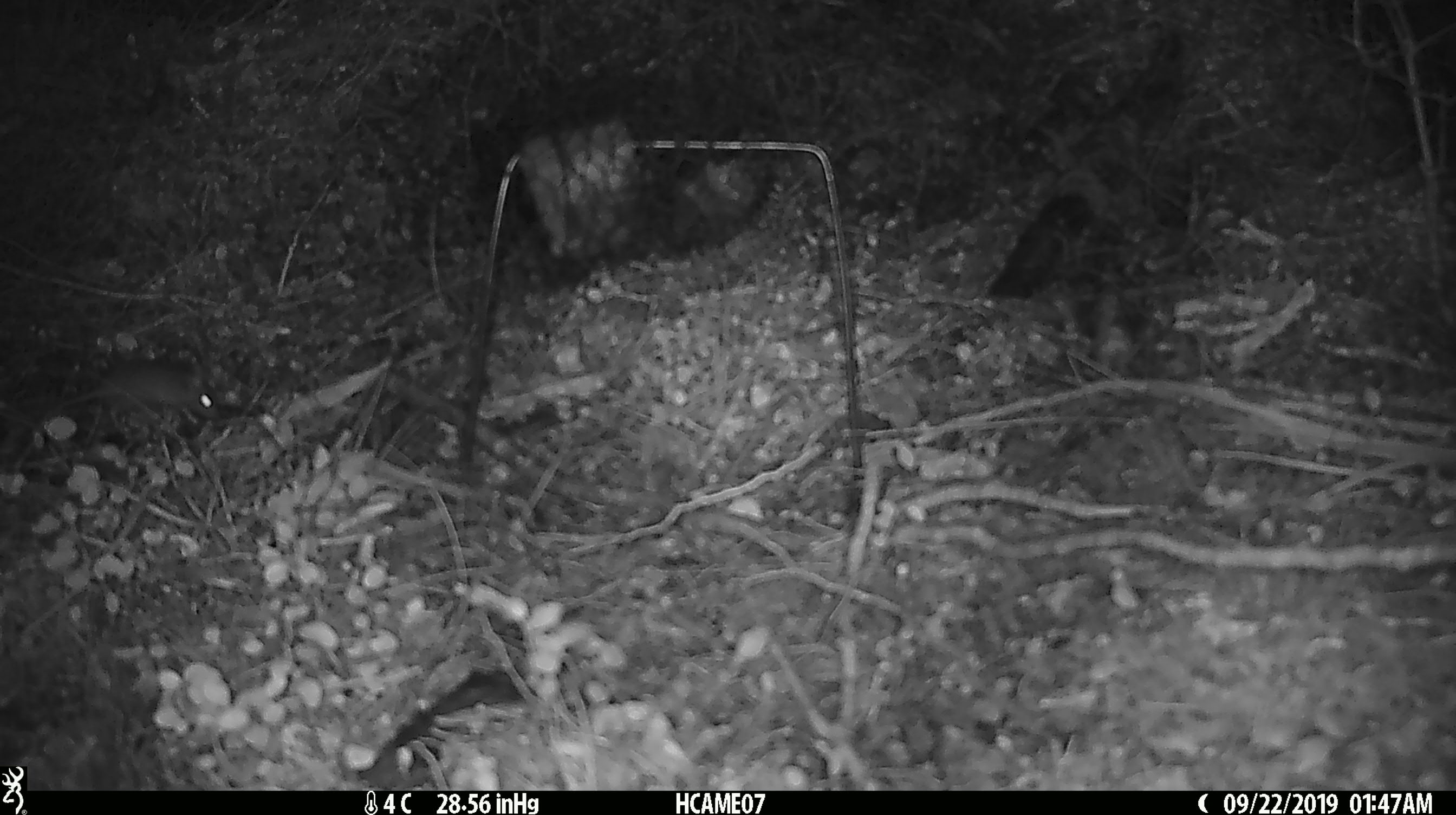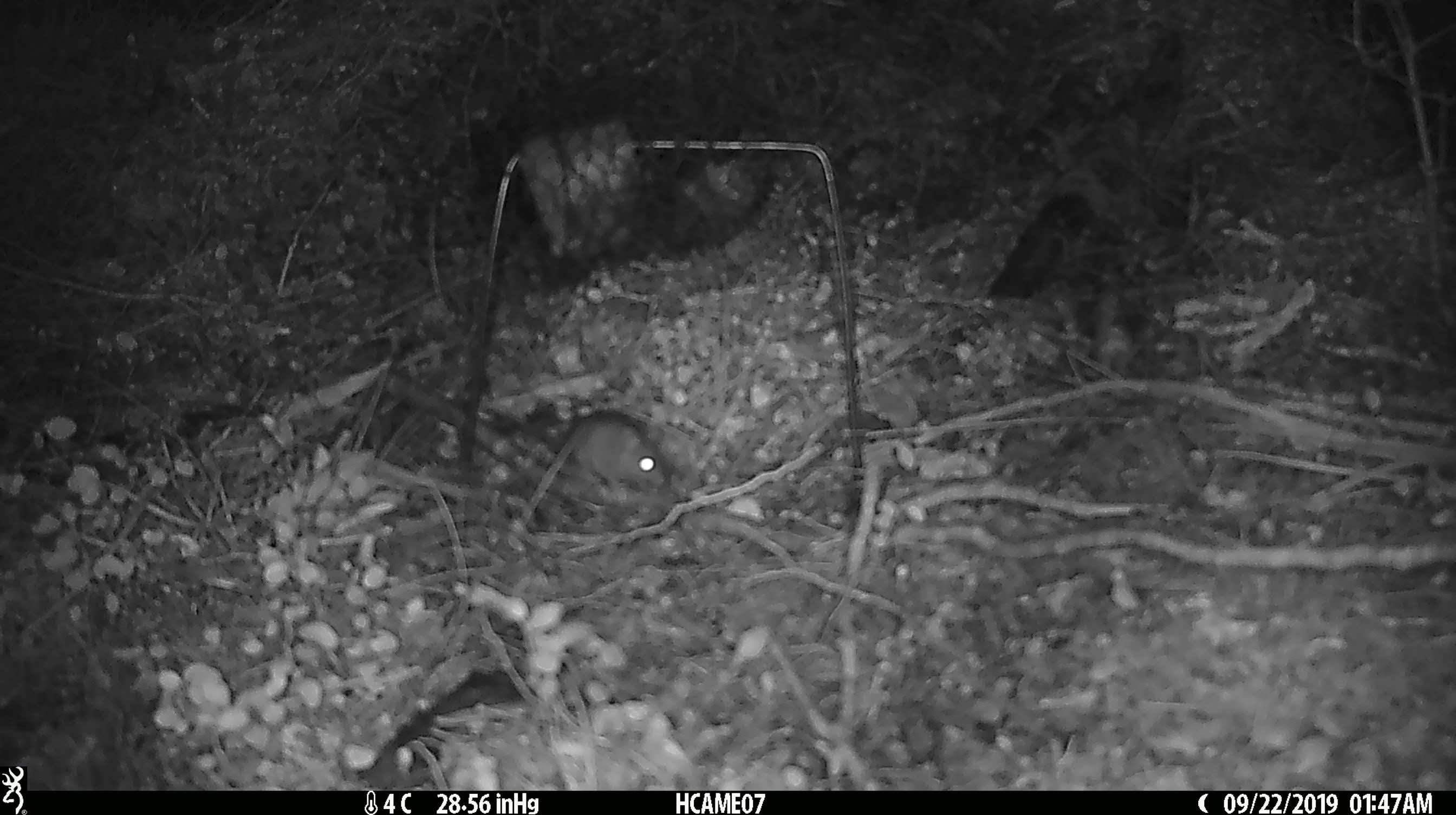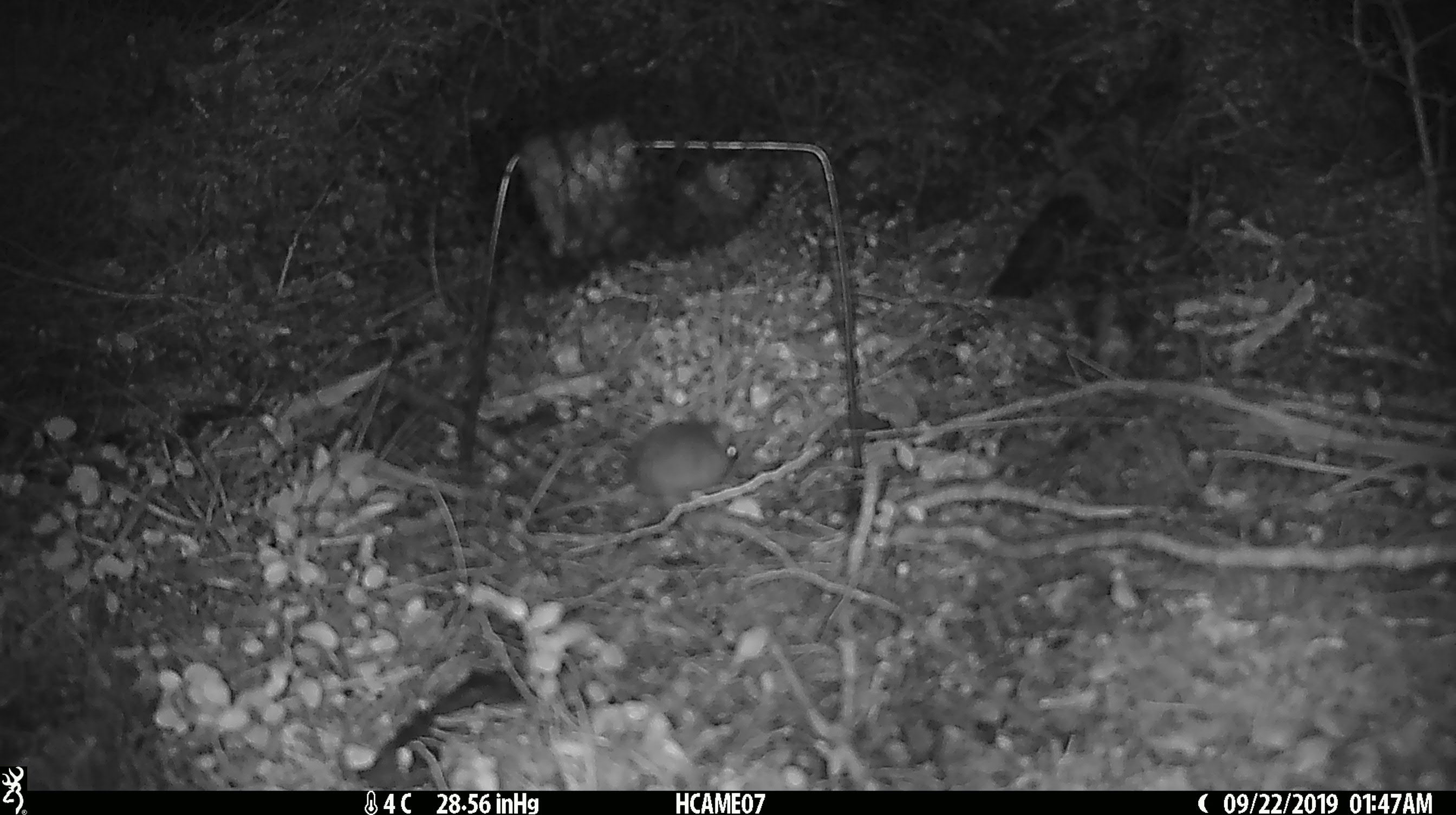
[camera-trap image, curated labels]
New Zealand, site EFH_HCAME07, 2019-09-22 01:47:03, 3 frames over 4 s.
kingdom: Animalia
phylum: Chordata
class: Mammalia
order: Rodentia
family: Muridae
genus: Mus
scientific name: Mus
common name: mouse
Mouse (Mus).